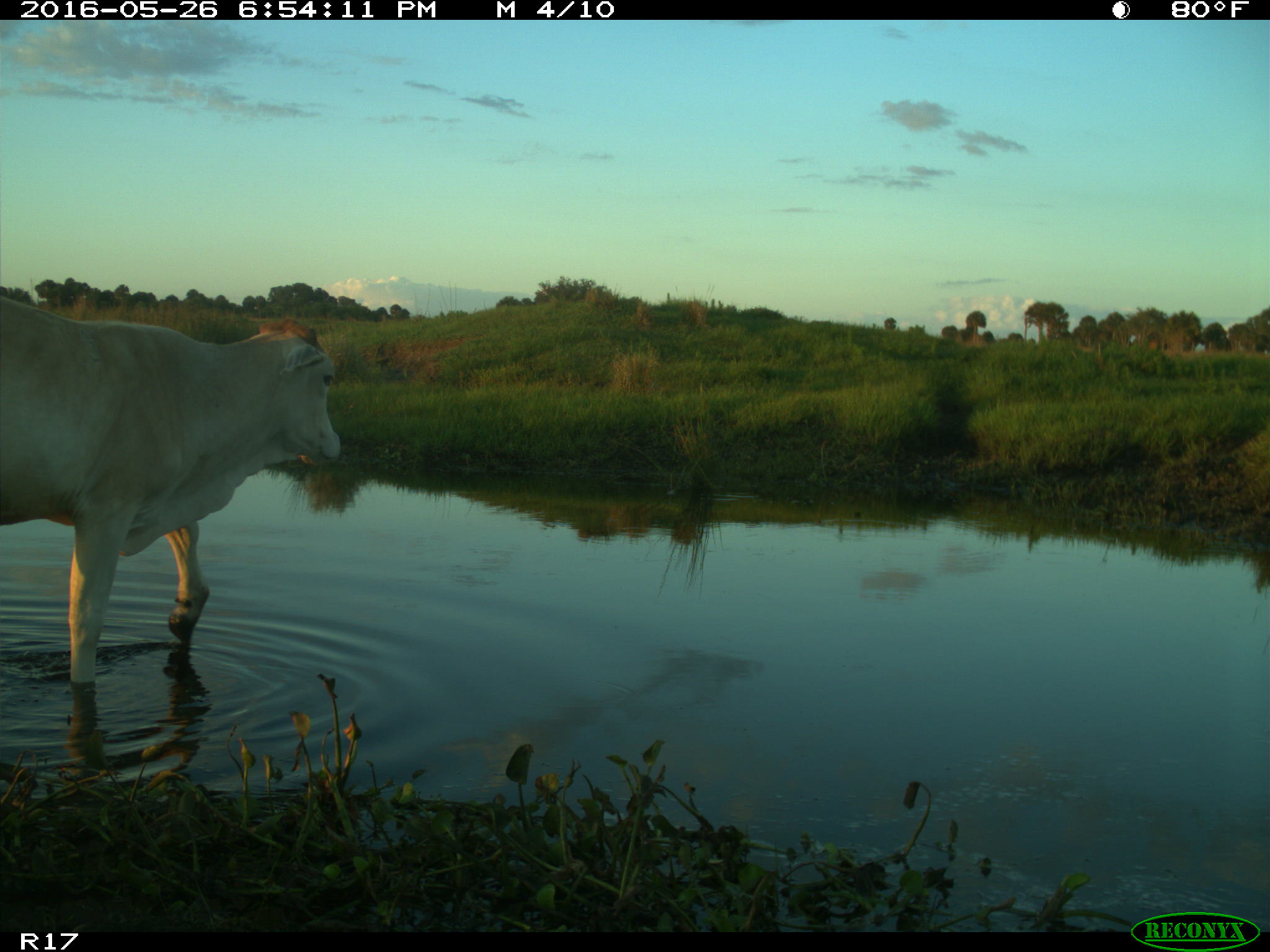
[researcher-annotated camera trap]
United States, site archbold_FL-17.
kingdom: Animalia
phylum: Chordata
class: Mammalia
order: Artiodactyla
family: Bovidae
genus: Bos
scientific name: Bos taurus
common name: domestic cow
Bos taurus (domestic cow).